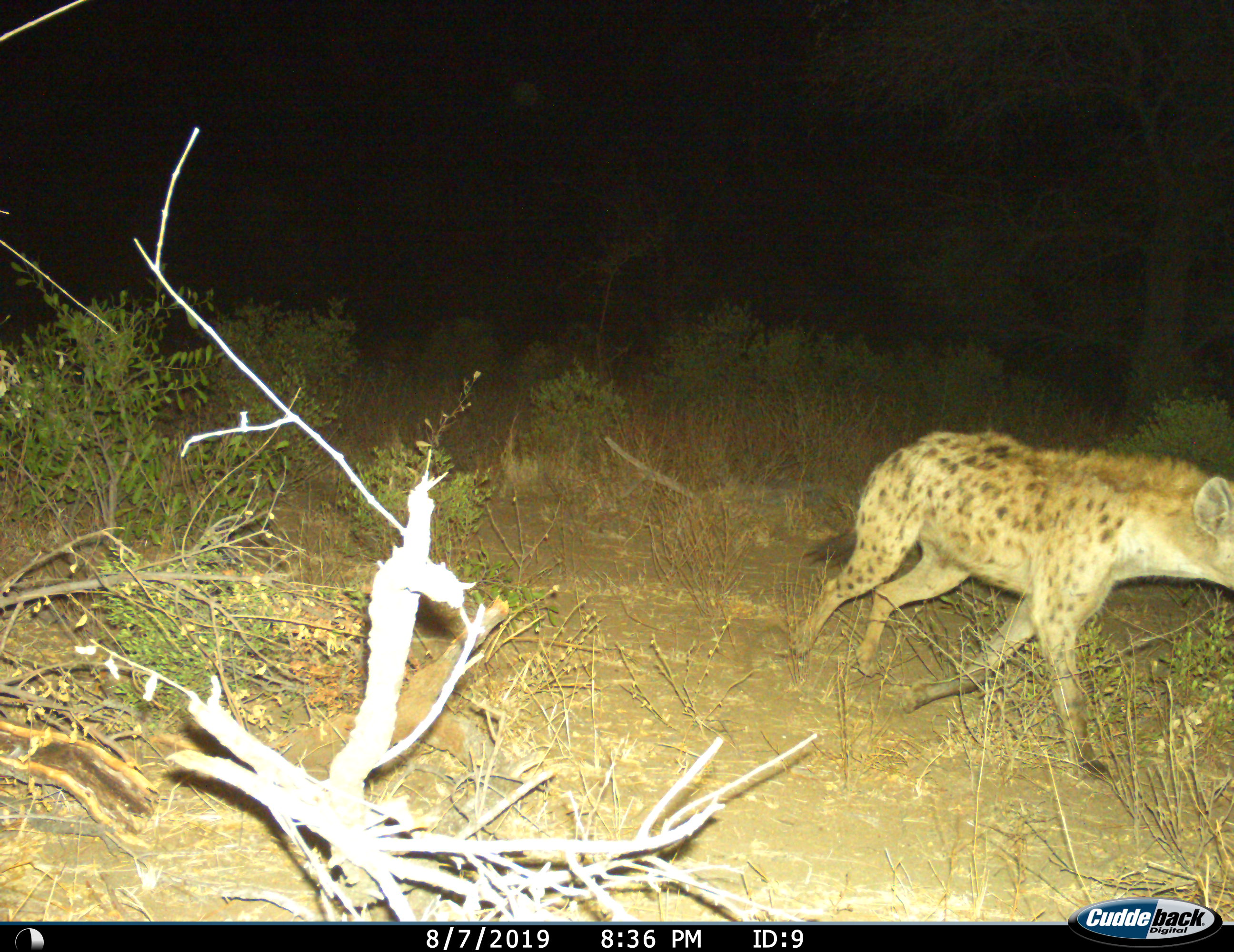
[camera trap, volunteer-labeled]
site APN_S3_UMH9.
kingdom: Animalia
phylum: Chordata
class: Mammalia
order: Carnivora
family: Hyaenidae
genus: Crocuta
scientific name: Crocuta crocuta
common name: spotted hyena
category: hyenaspotted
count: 1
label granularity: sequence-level